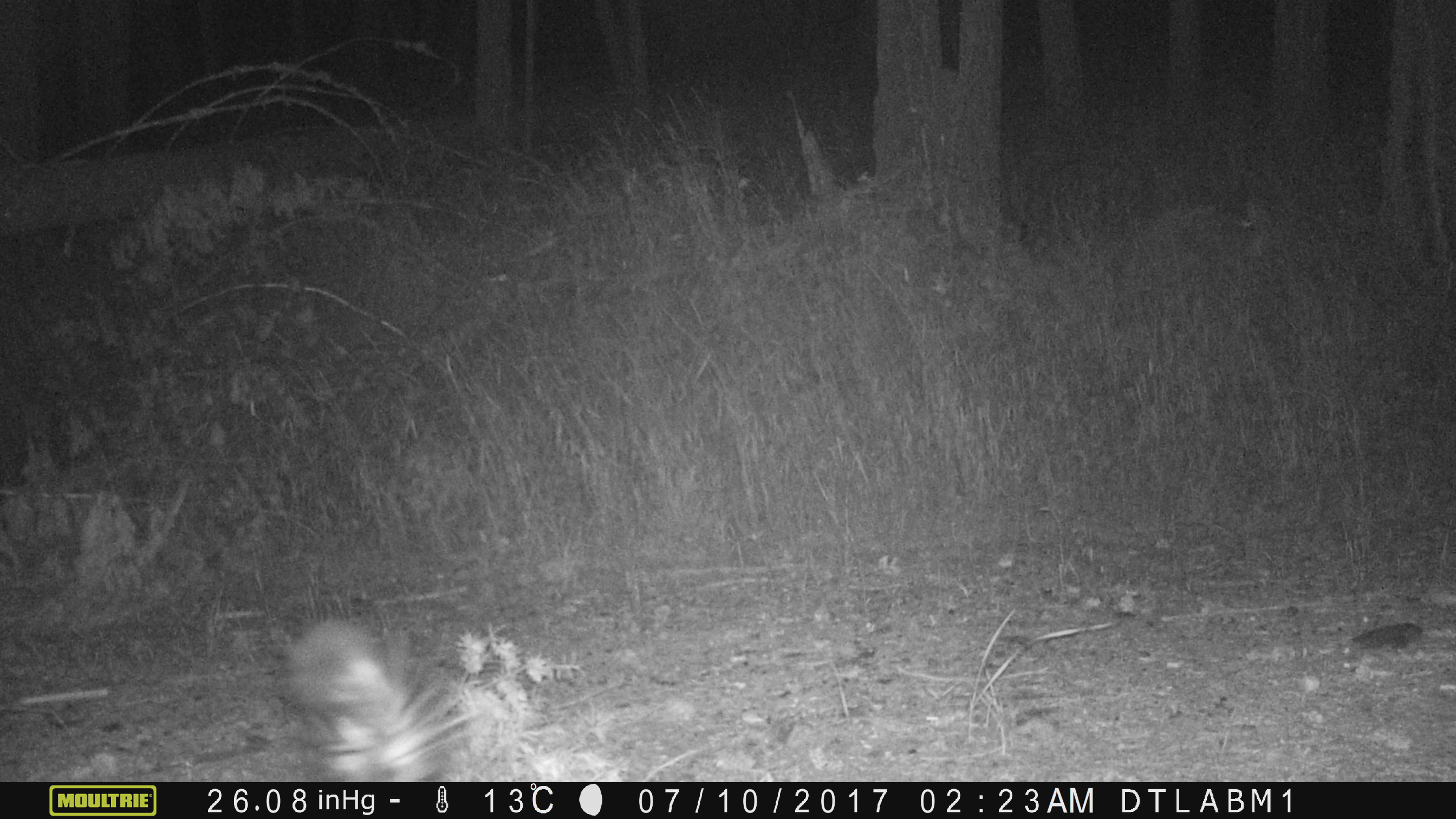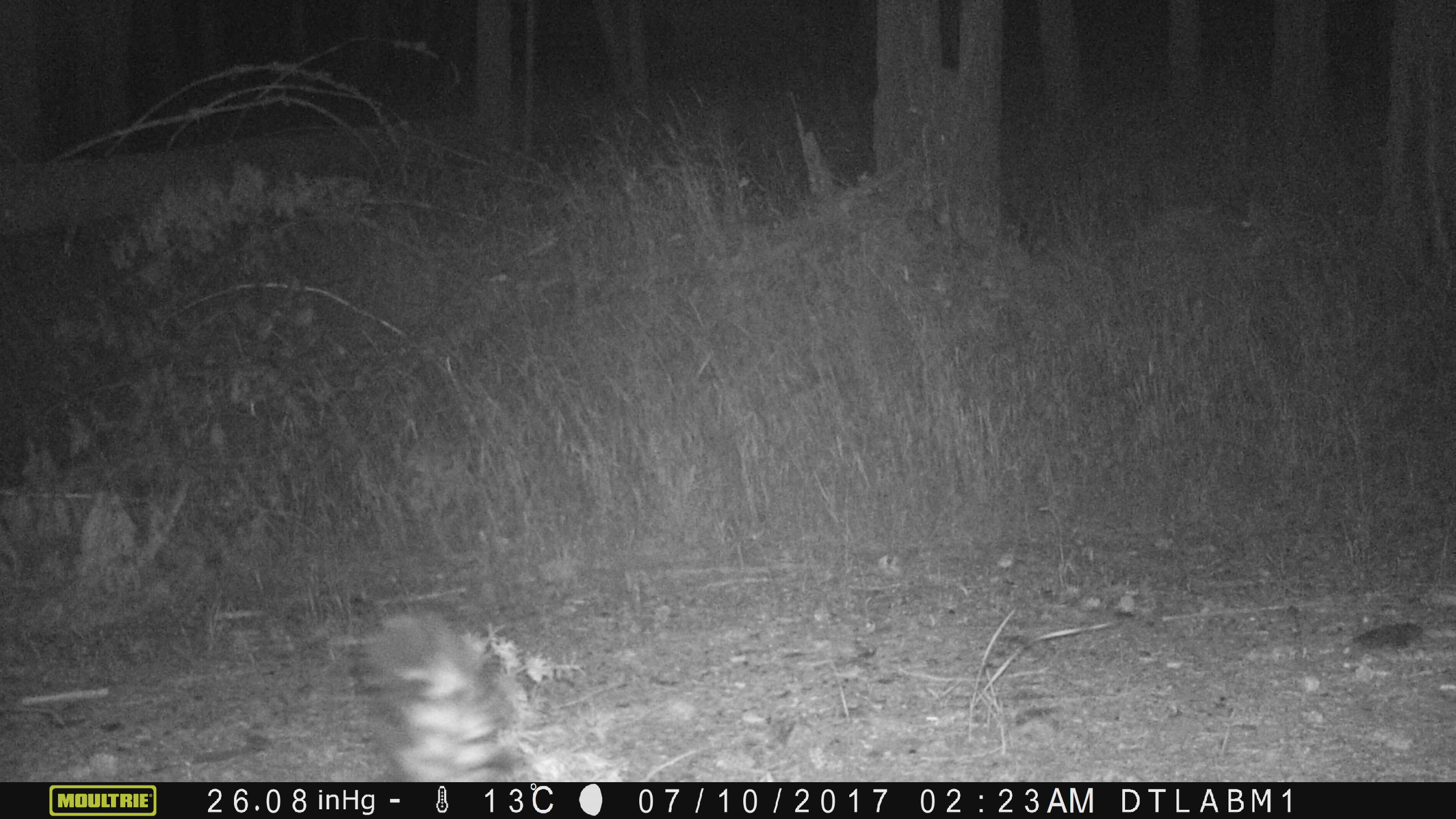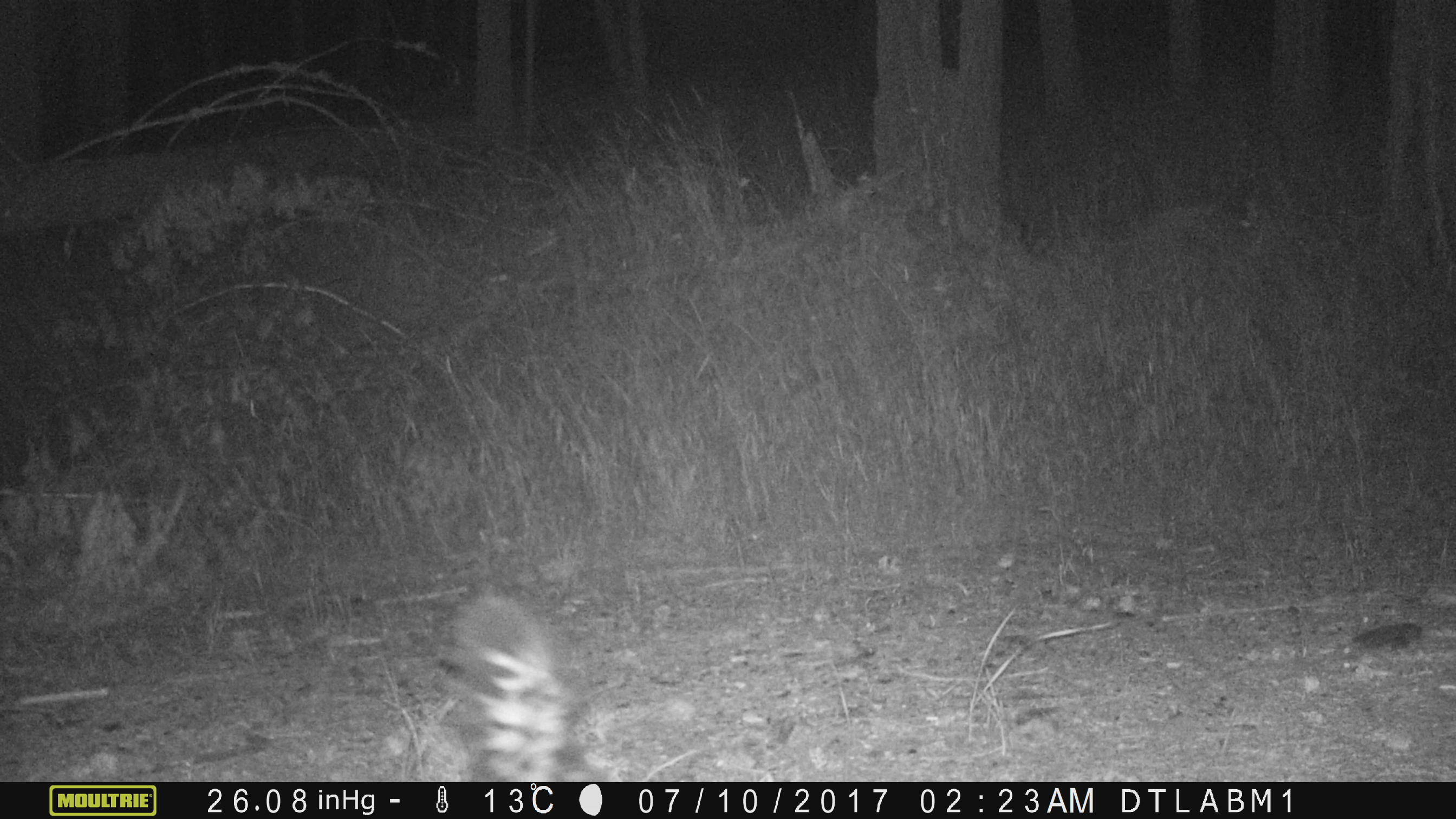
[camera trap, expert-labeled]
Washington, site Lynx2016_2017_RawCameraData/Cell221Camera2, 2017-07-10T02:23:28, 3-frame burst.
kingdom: Animalia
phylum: Chordata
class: Mammalia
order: Carnivora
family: Mephitidae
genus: Mephitis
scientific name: Mephitis mephitis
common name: striped skunk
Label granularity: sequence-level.